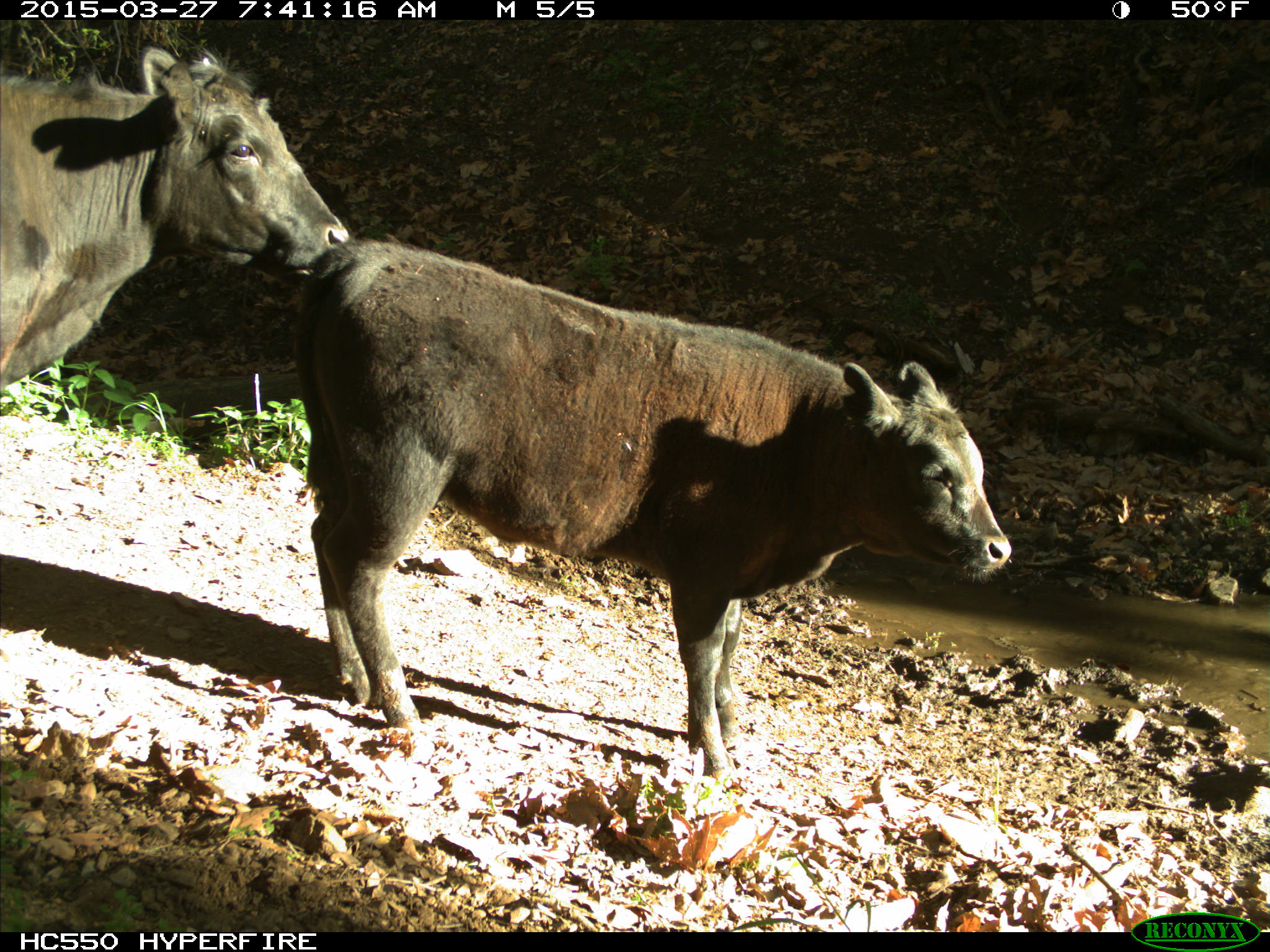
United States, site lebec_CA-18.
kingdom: Animalia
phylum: Chordata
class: Mammalia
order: Artiodactyla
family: Bovidae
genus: Bos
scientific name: Bos taurus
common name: domestic cow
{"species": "Bos taurus (domestic cow)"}